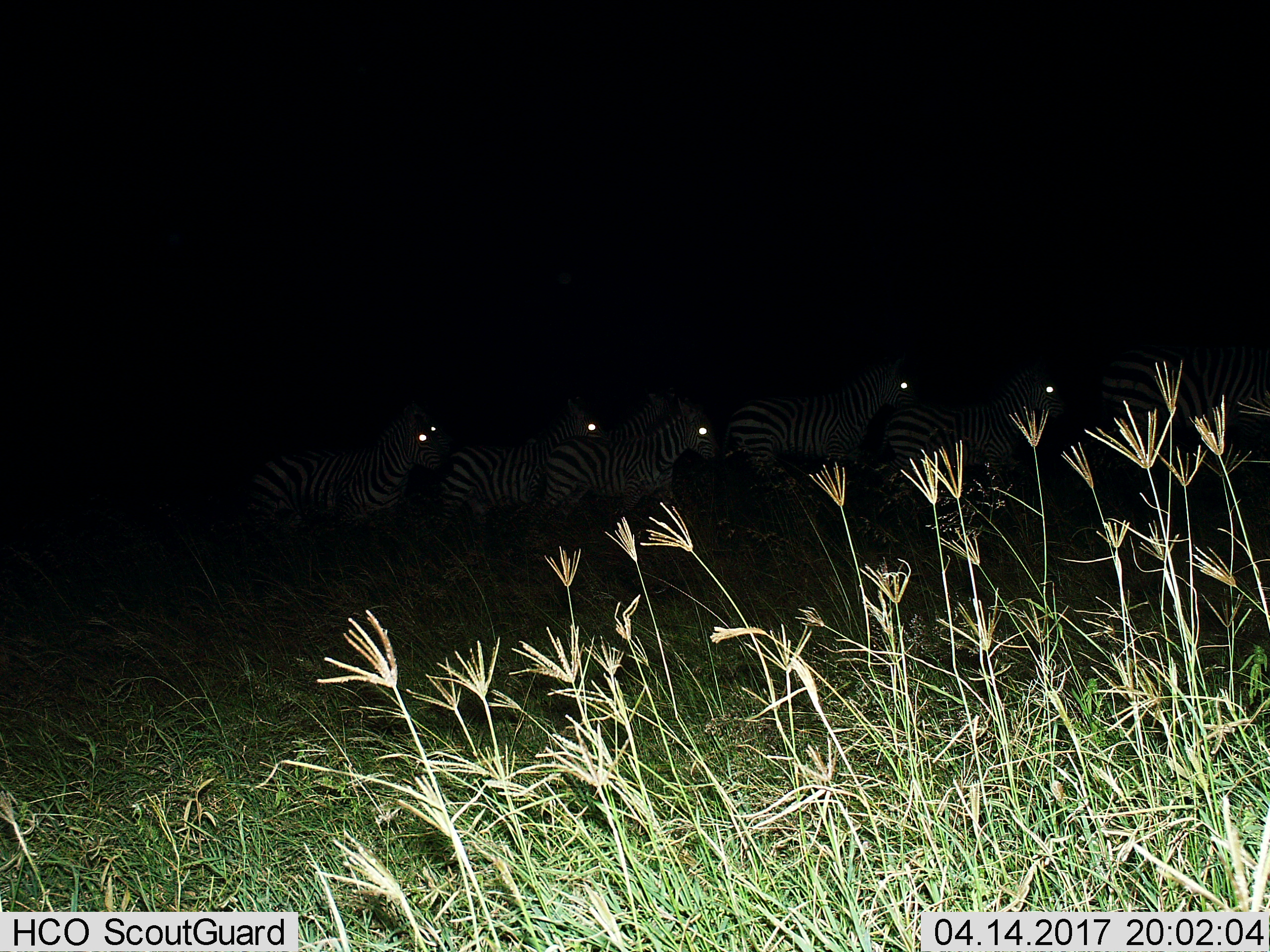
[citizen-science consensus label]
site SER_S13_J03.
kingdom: Animalia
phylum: Chordata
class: Mammalia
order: Perissodactyla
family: Equidae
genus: Equus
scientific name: Equus quagga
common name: plains zebra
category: zebraplains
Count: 6.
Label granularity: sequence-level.